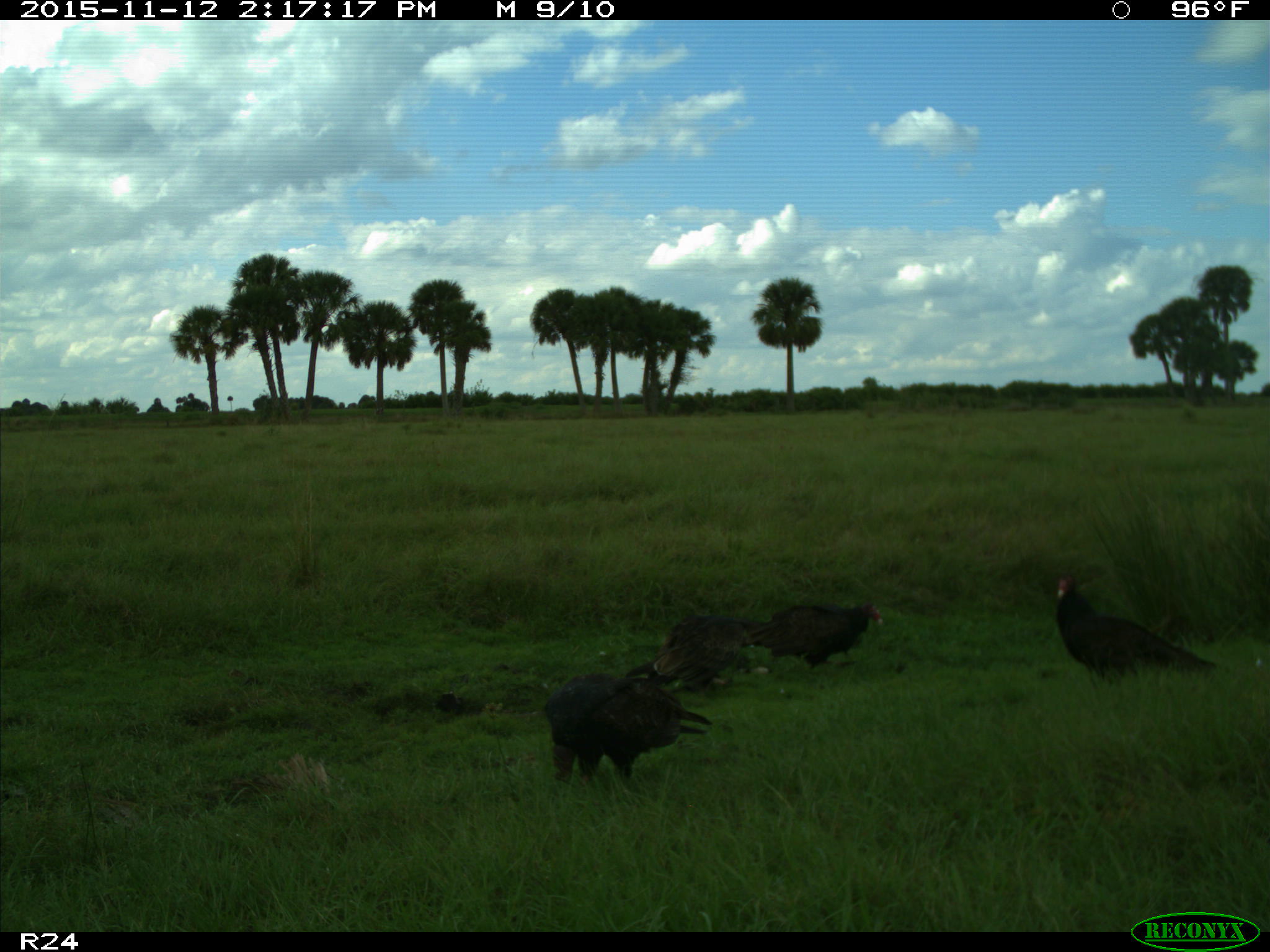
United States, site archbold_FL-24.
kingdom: Animalia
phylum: Chordata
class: Aves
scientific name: Aves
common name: birds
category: unidentified bird